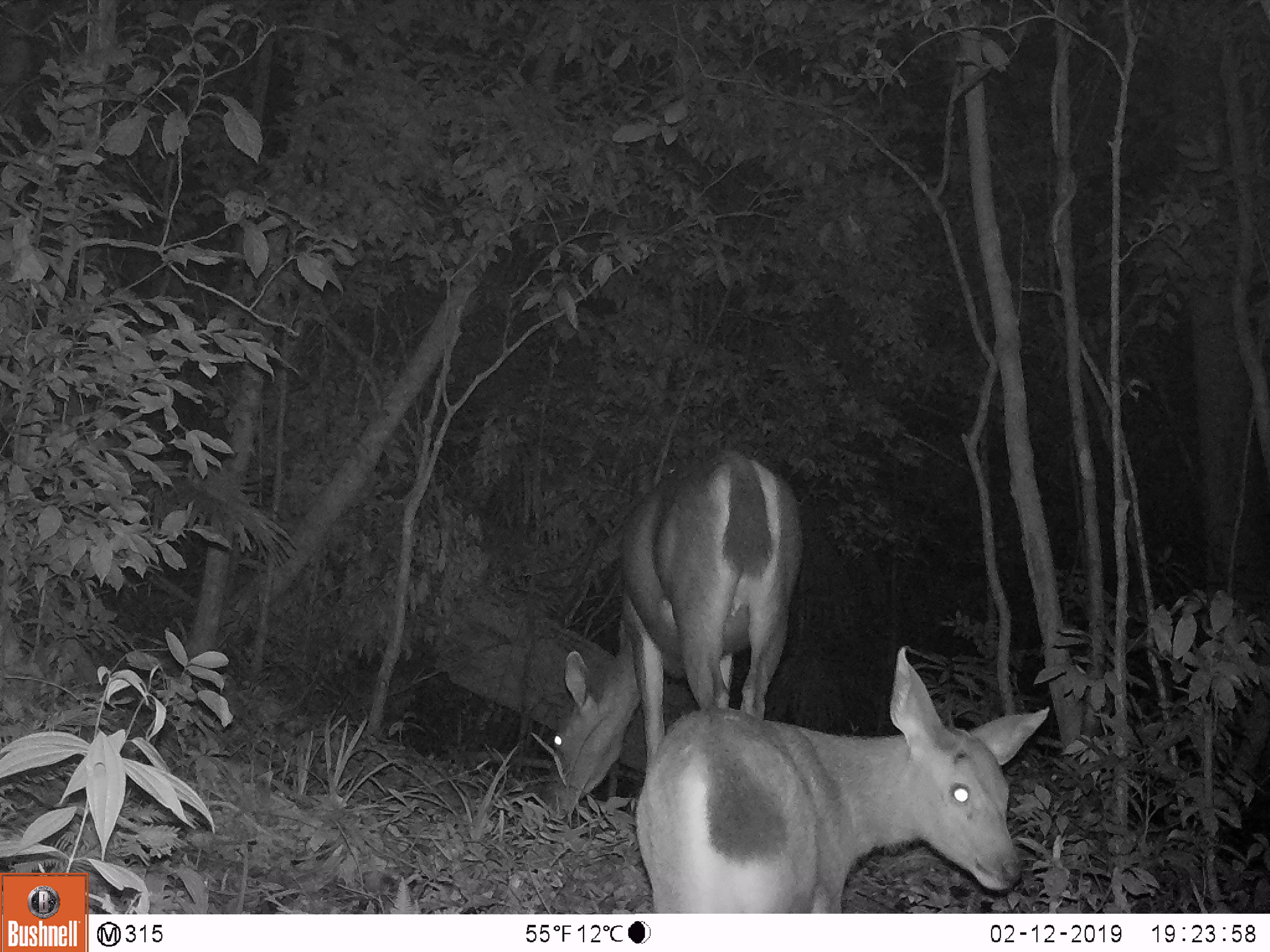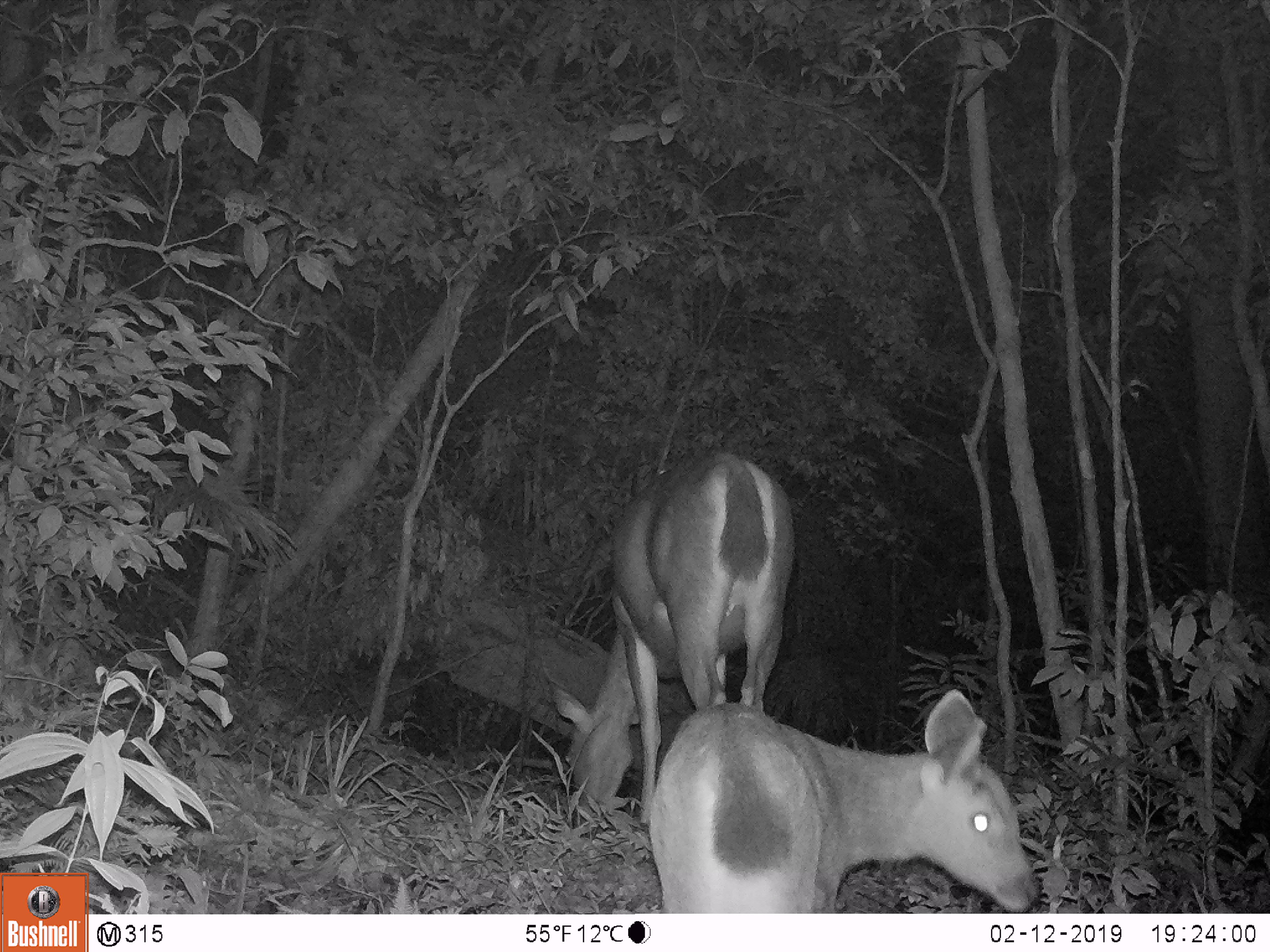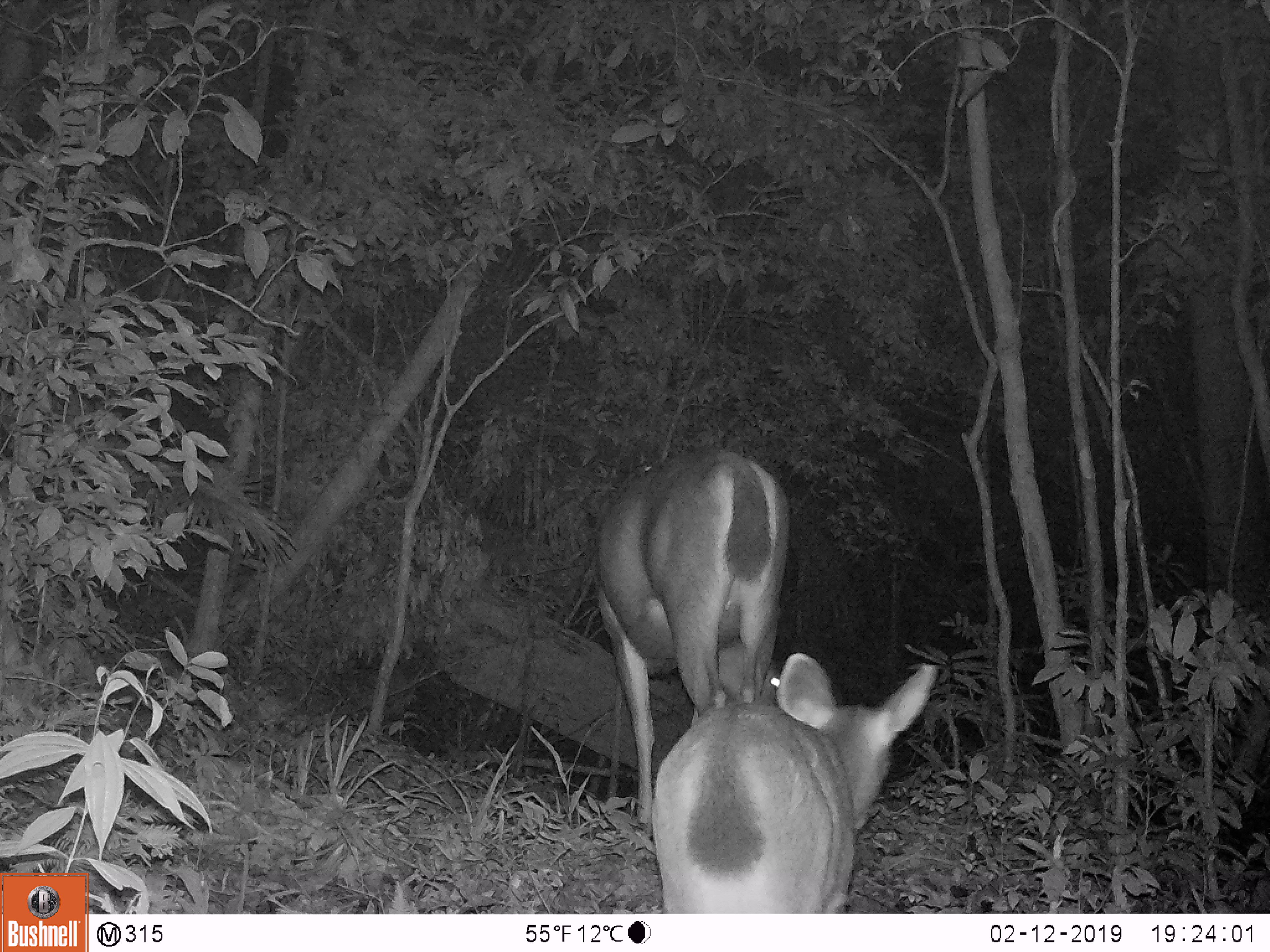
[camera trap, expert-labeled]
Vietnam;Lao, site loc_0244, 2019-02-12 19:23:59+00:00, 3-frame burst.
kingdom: Animalia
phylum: Chordata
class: Mammalia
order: Artiodactyla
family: Cervidae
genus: Rusa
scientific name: Rusa unicolor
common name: sambar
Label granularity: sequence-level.